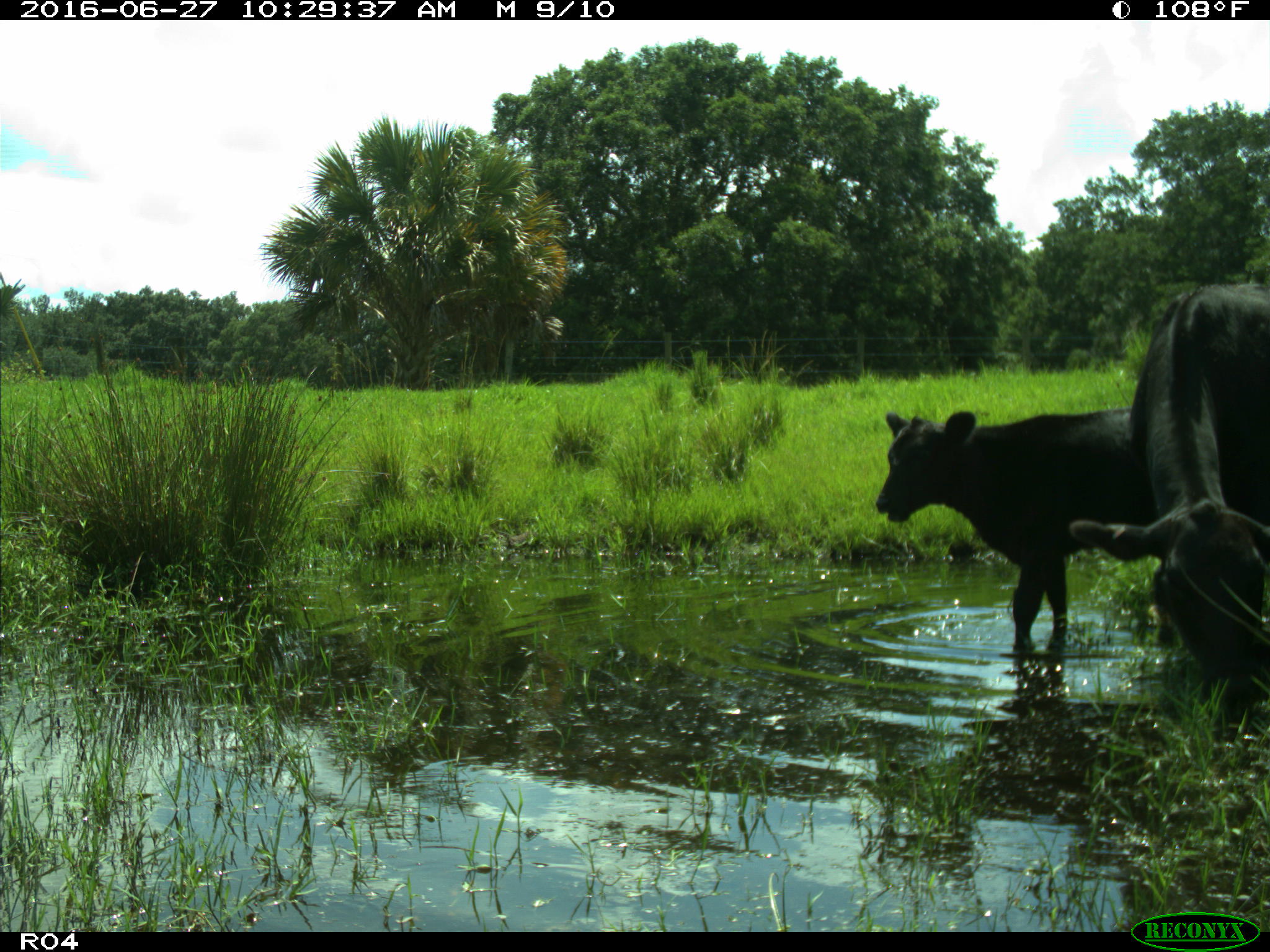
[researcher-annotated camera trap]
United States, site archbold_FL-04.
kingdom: Animalia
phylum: Chordata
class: Mammalia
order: Artiodactyla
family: Bovidae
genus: Bos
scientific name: Bos taurus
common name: domestic cow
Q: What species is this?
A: Bos taurus (domestic cow).